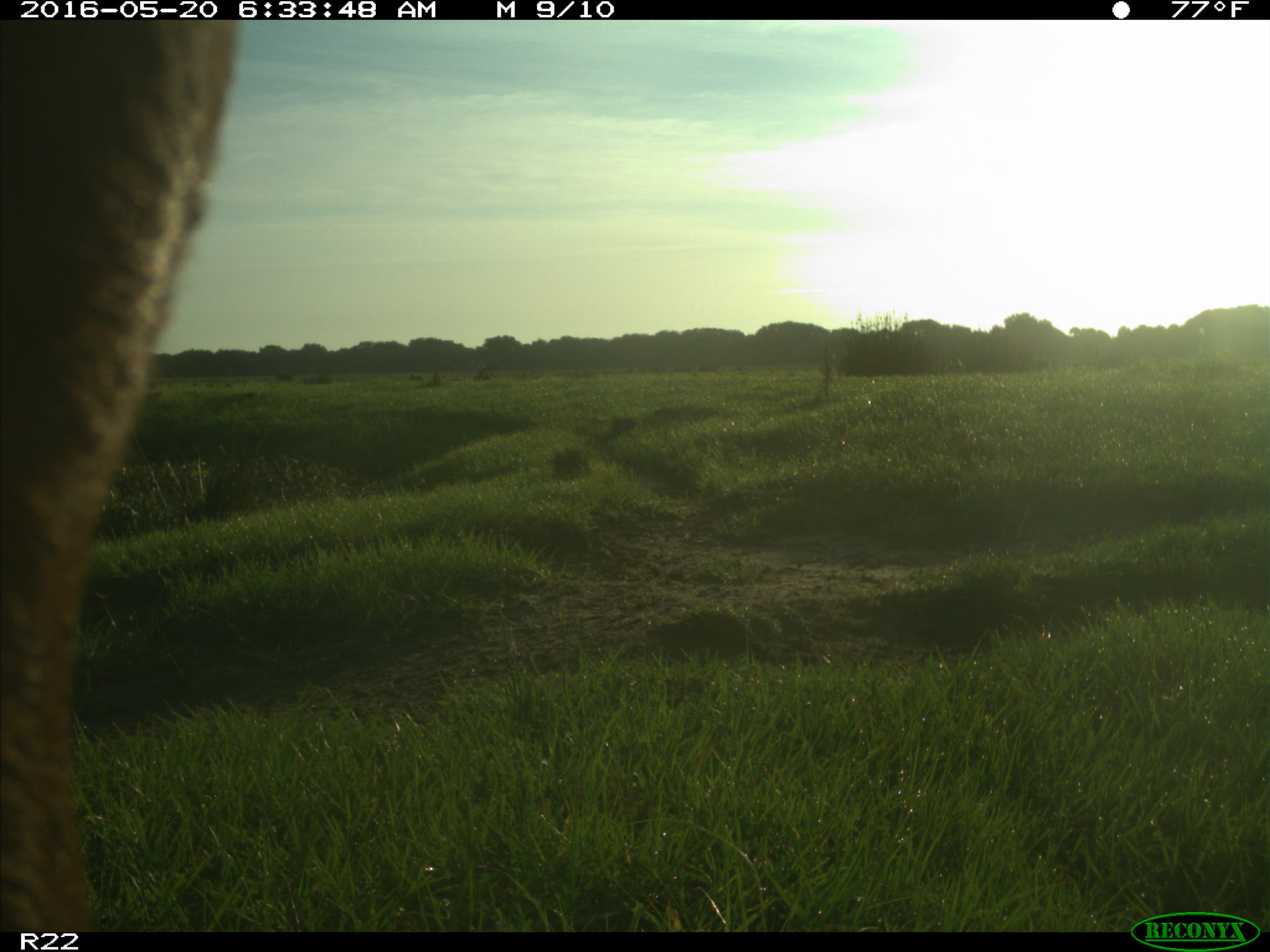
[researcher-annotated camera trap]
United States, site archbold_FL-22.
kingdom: Animalia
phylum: Chordata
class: Mammalia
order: Artiodactyla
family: Bovidae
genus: Bos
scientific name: Bos taurus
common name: domestic cow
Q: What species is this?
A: Bos taurus (domestic cow).